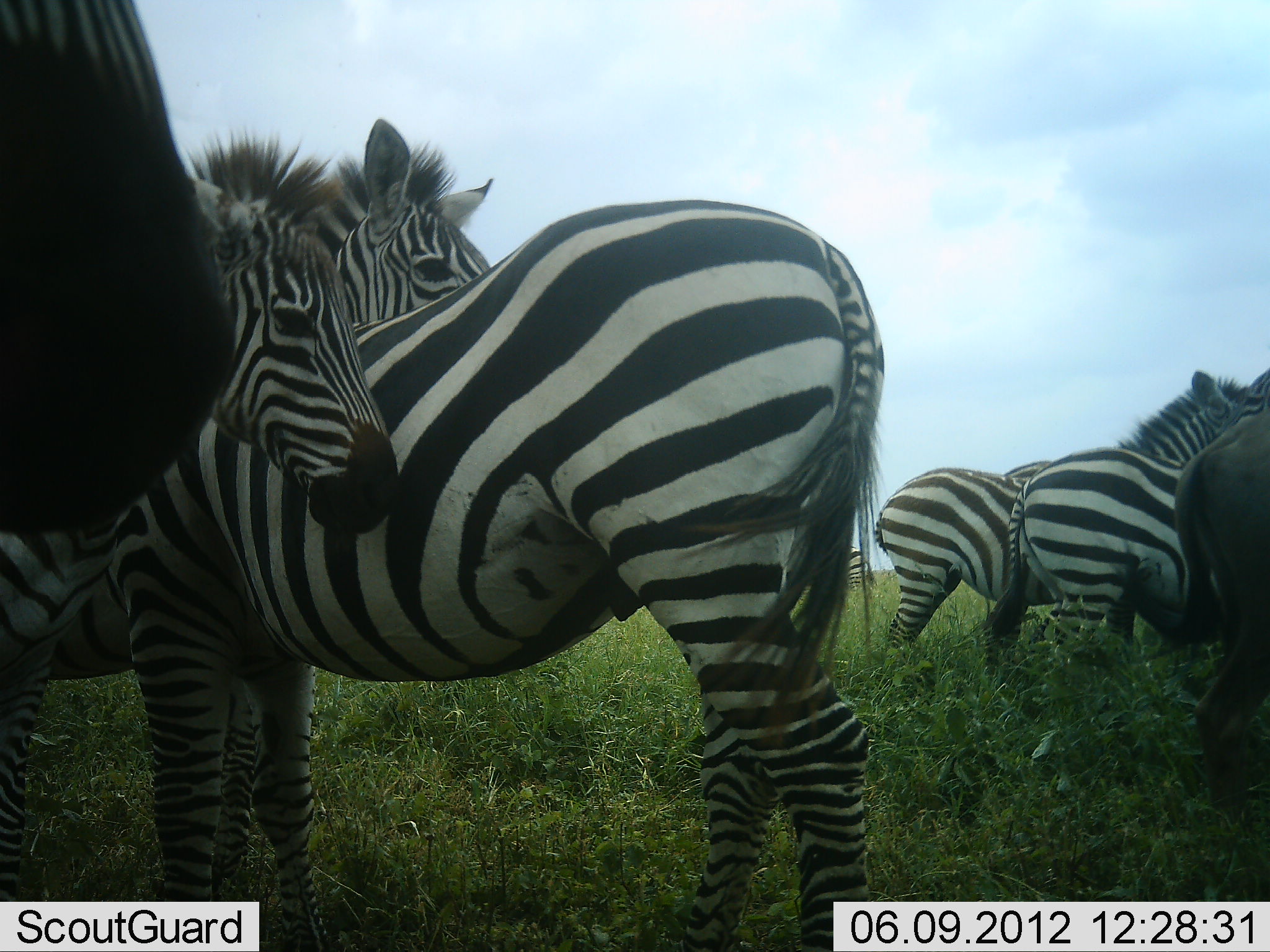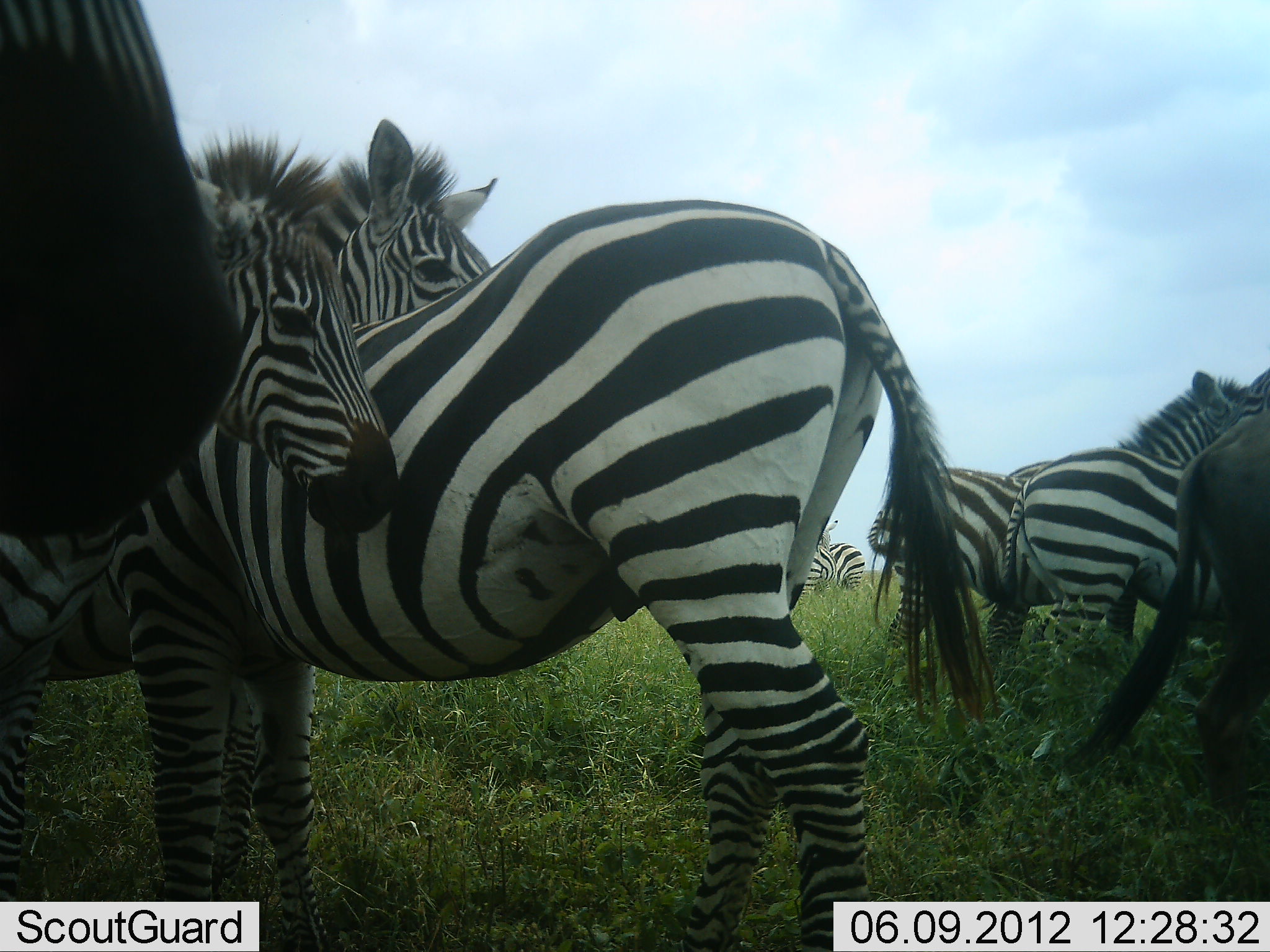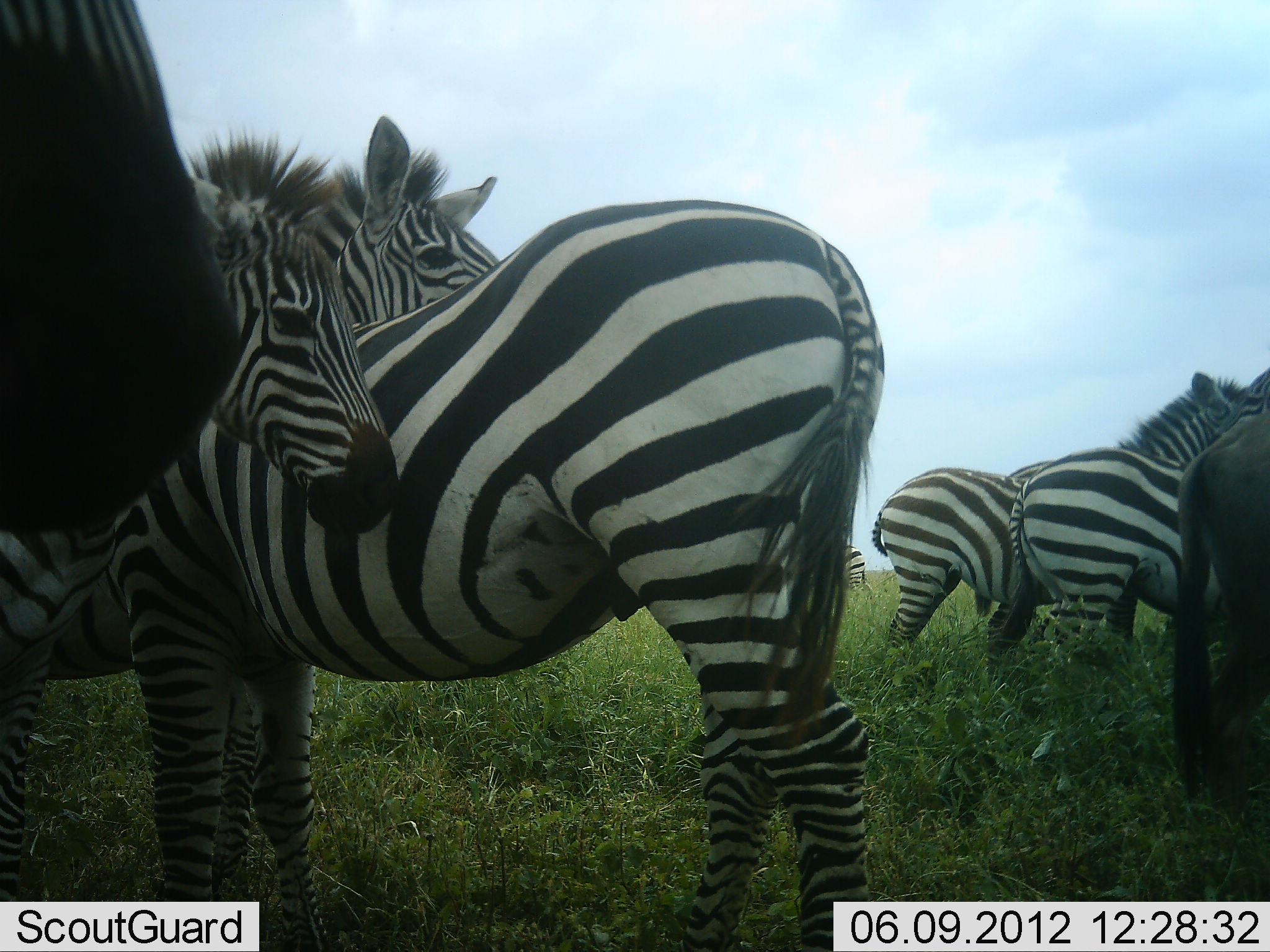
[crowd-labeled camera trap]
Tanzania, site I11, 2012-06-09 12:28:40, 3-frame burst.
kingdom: Animalia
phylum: Chordata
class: Mammalia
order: Artiodactyla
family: Bovidae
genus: Connochaetes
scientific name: Connochaetes taurinus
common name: blue wildebeest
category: wildebeest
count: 1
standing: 100%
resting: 0%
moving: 0%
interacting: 0%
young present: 0%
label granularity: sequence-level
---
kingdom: Animalia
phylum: Chordata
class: Mammalia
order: Perissodactyla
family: Equidae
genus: Equus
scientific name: Equus quagga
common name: plains zebra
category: zebra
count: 8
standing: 100%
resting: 8%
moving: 8%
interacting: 15%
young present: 23%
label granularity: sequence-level